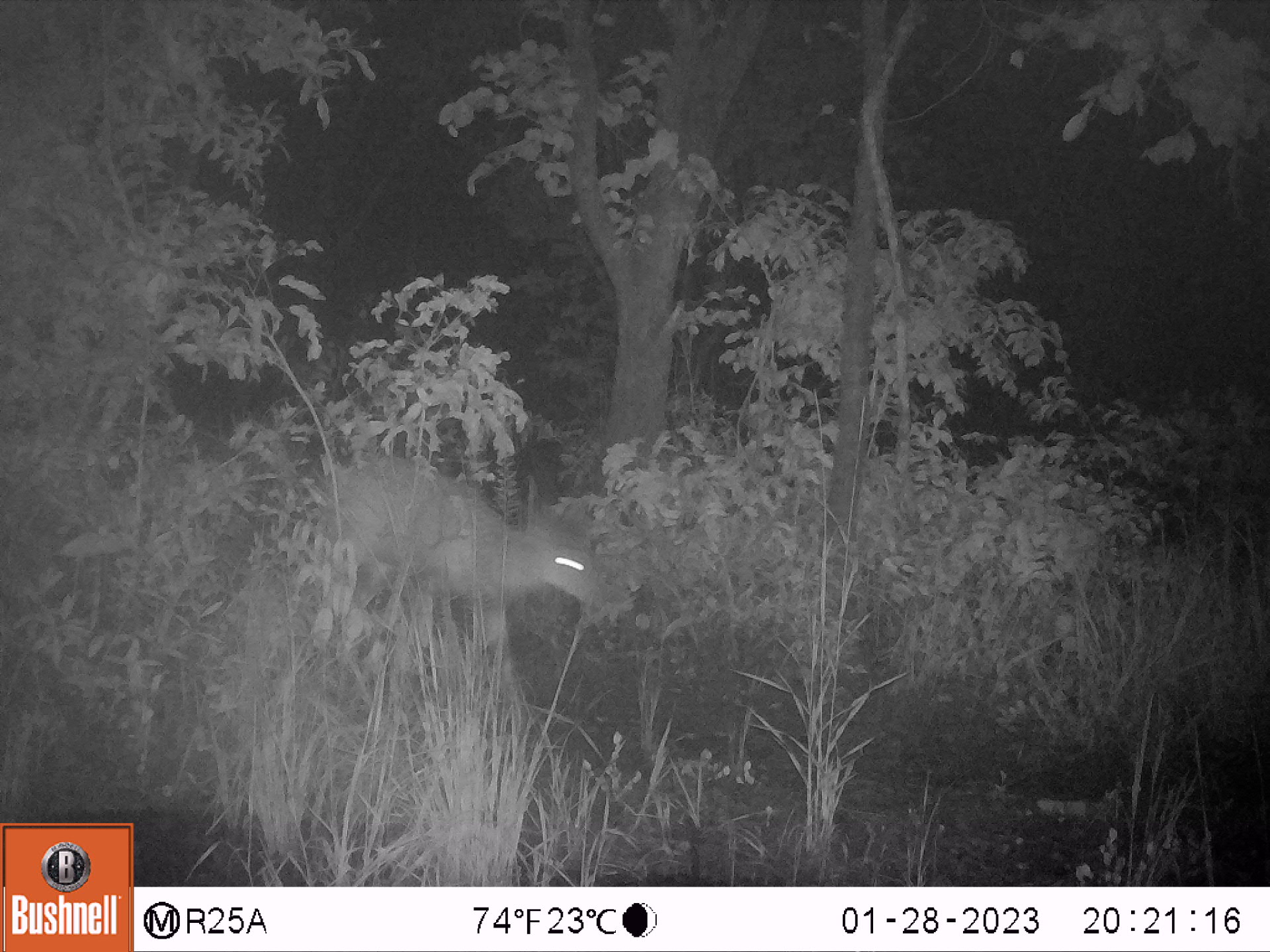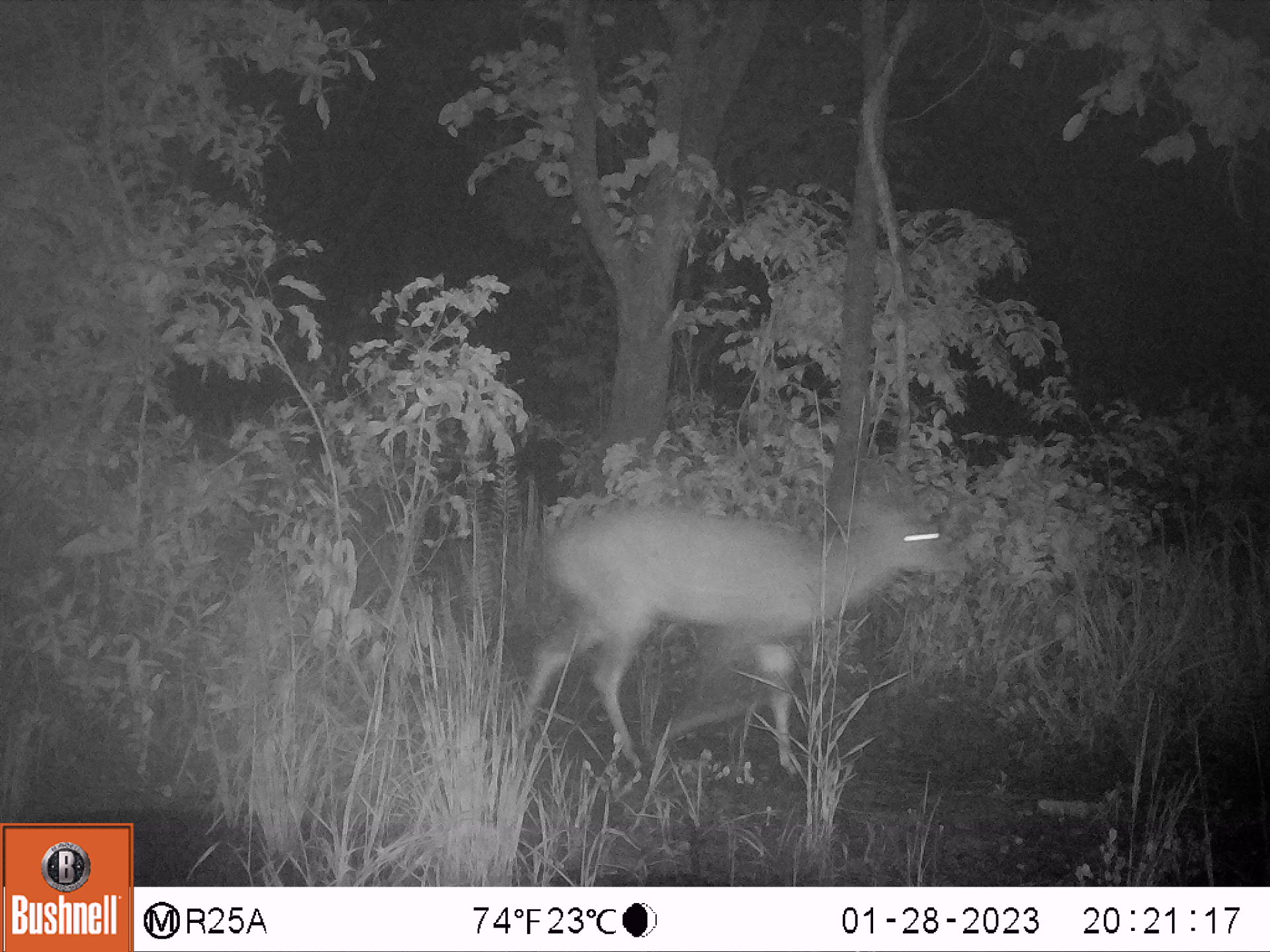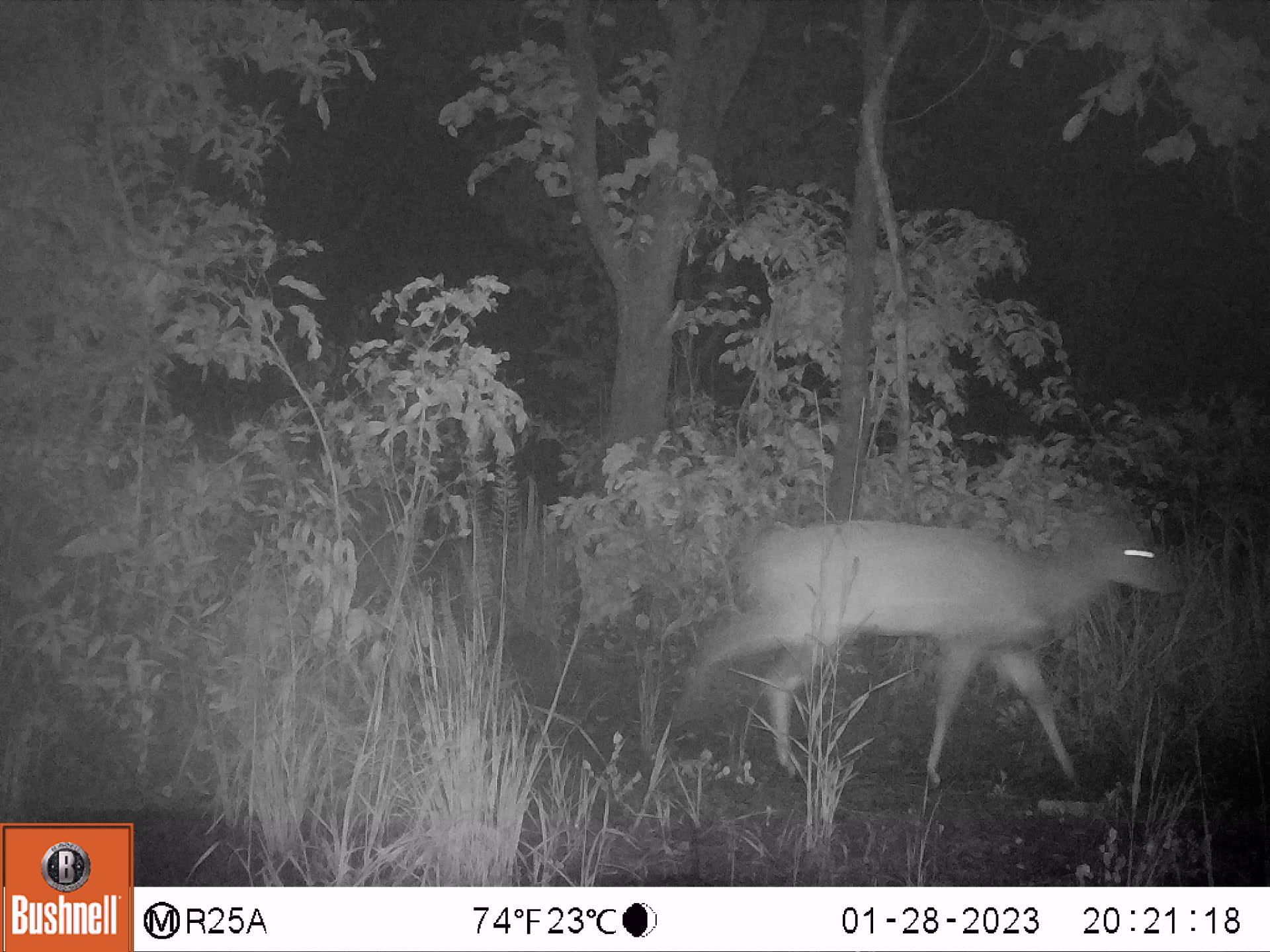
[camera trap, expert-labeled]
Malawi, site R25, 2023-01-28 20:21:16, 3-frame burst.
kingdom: Animalia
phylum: Chordata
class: Mammalia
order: Artiodactyla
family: Bovidae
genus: Tragelaphus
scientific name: Tragelaphus sylvaticus sylvaticus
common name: cape bushbuck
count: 1